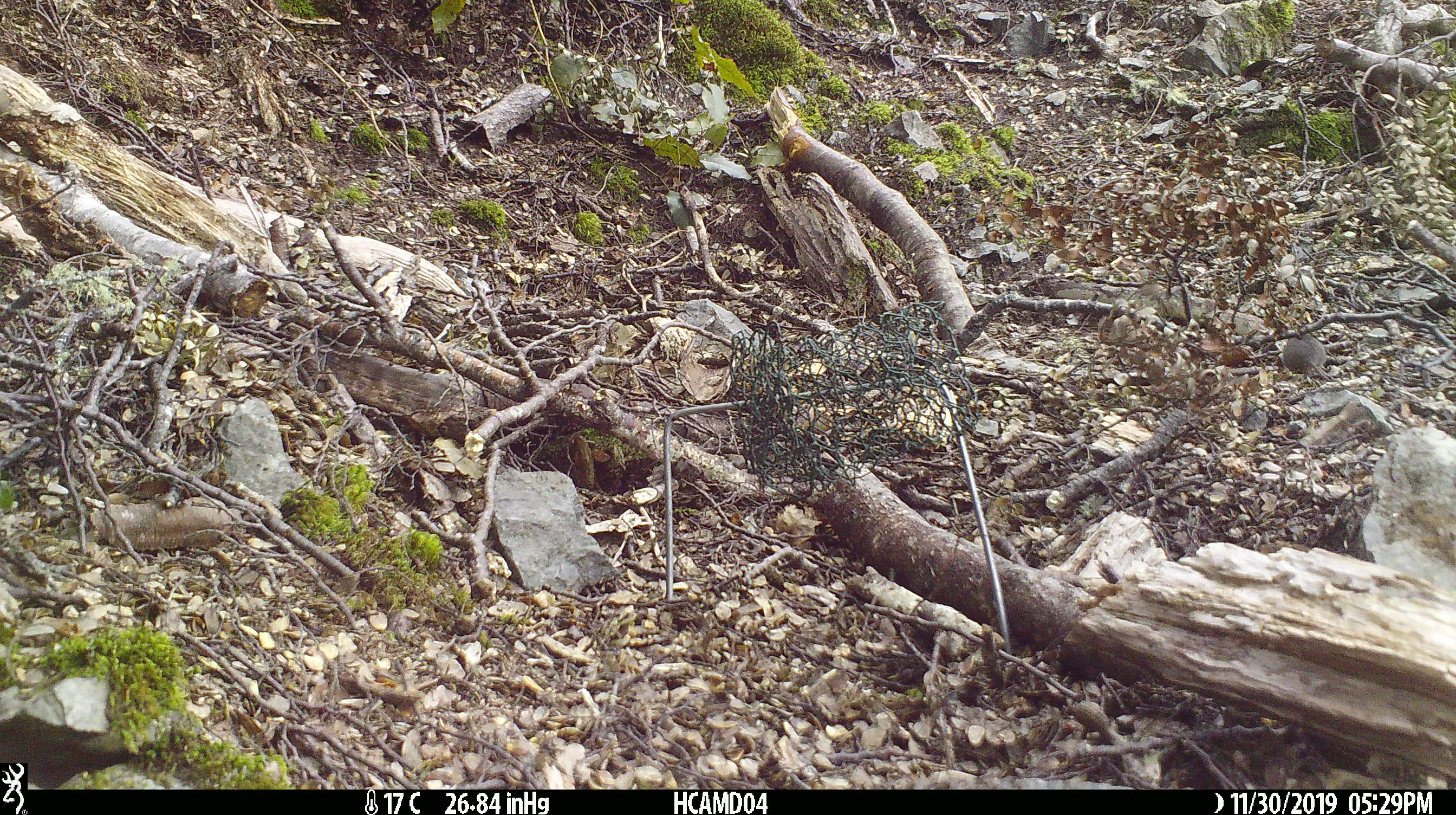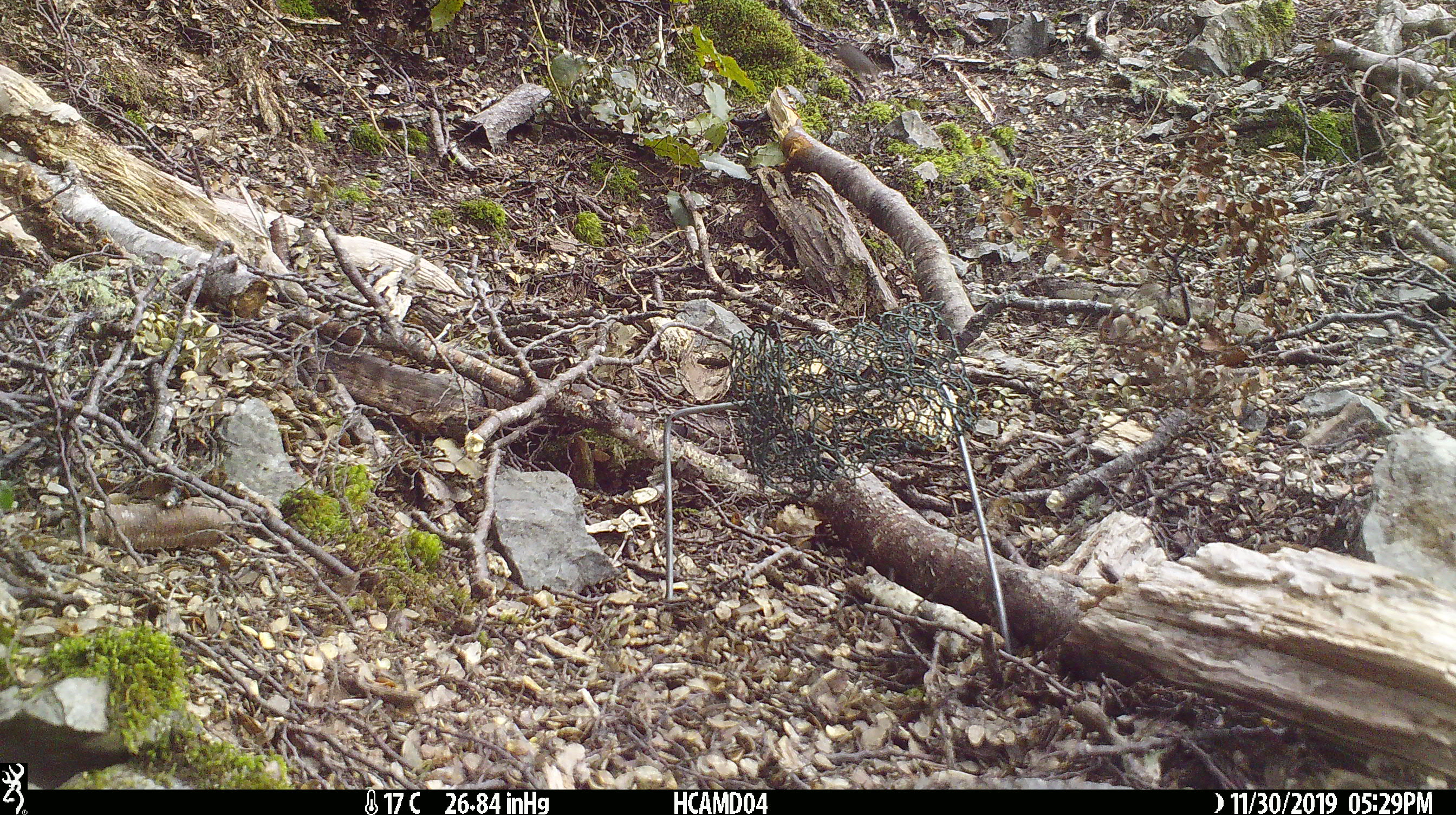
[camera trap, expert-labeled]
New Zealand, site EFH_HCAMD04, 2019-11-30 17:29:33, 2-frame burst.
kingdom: Animalia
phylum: Chordata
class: Mammalia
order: Rodentia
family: Muridae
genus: Mus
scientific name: Mus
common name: mouse